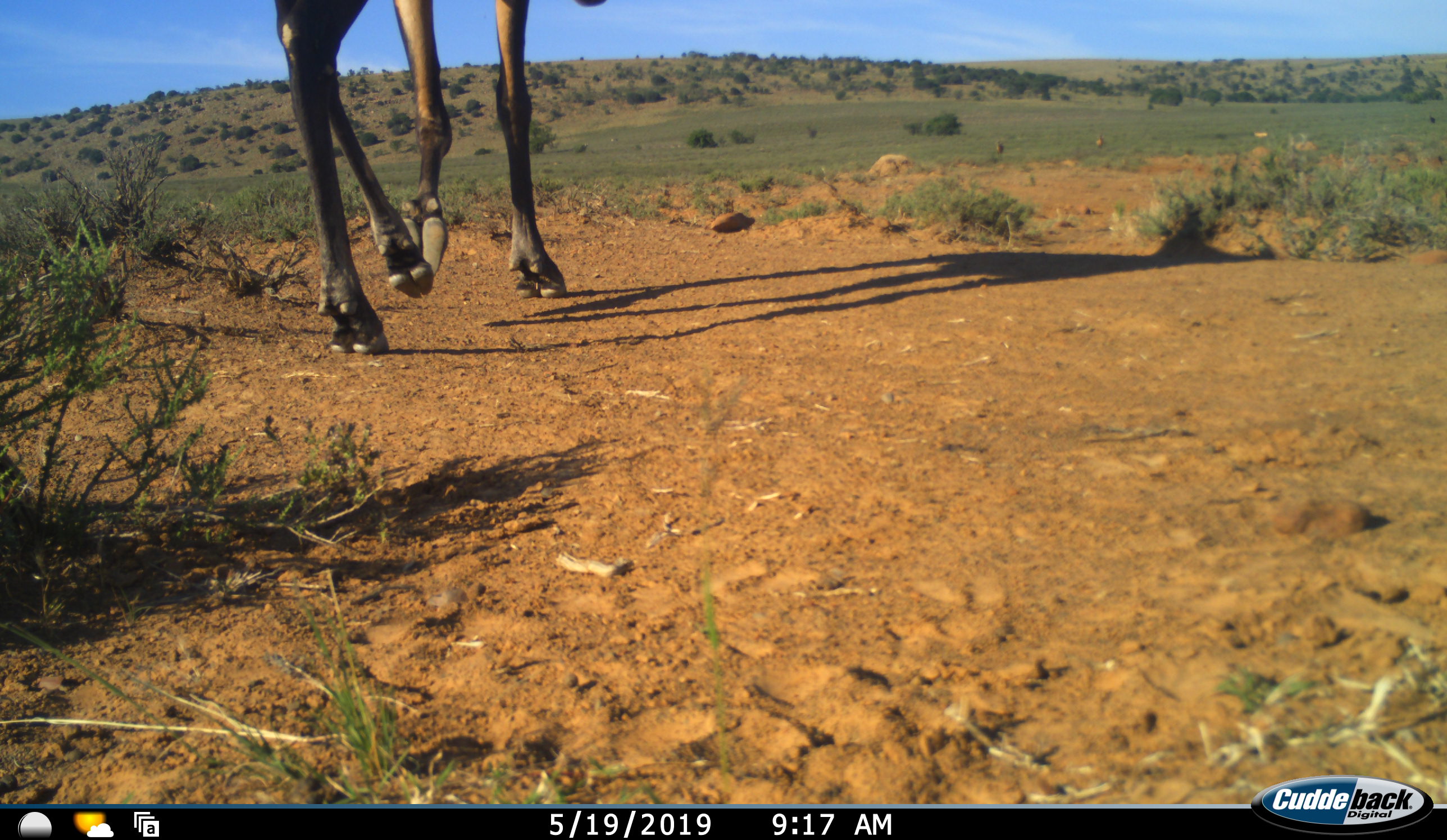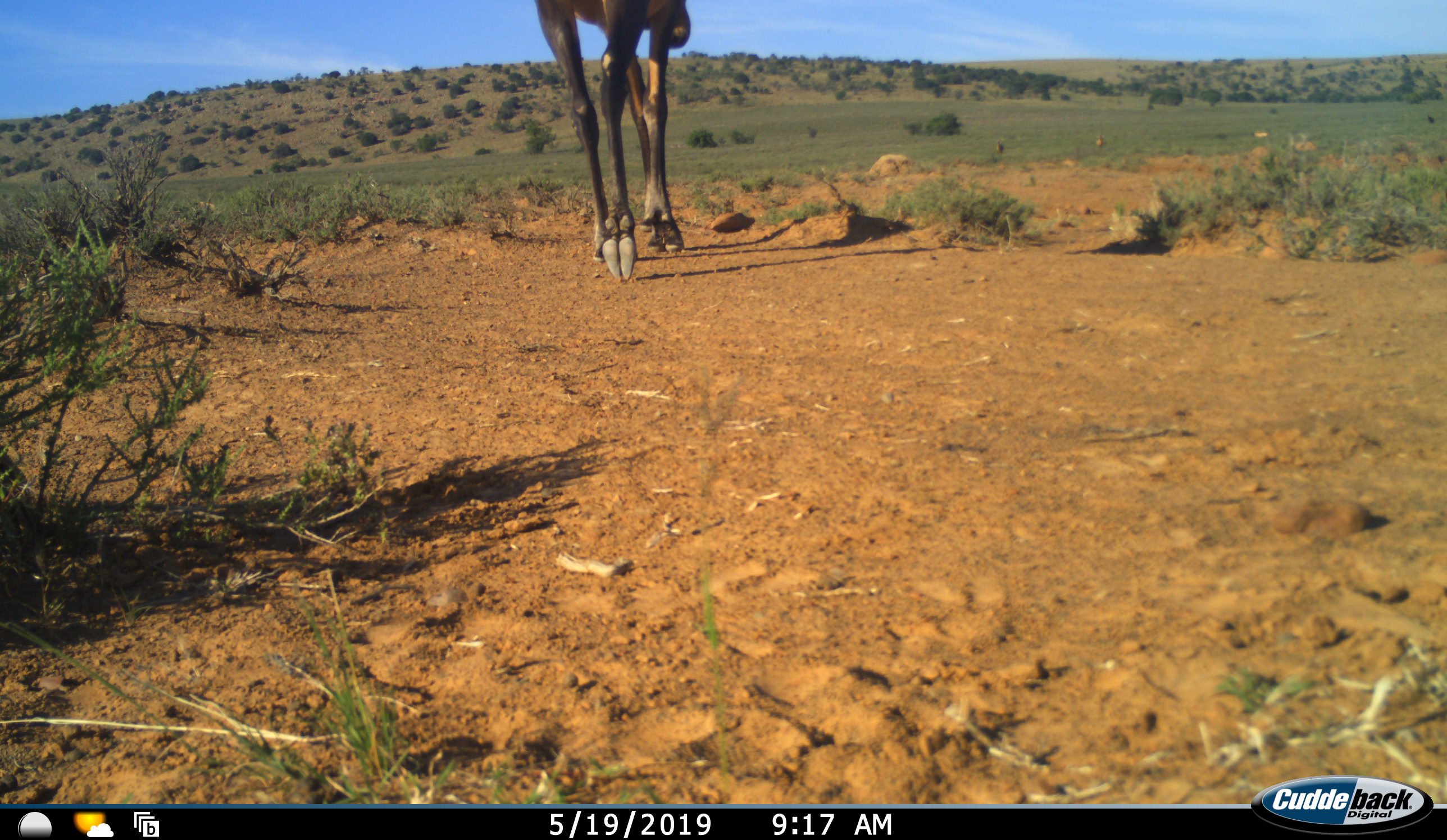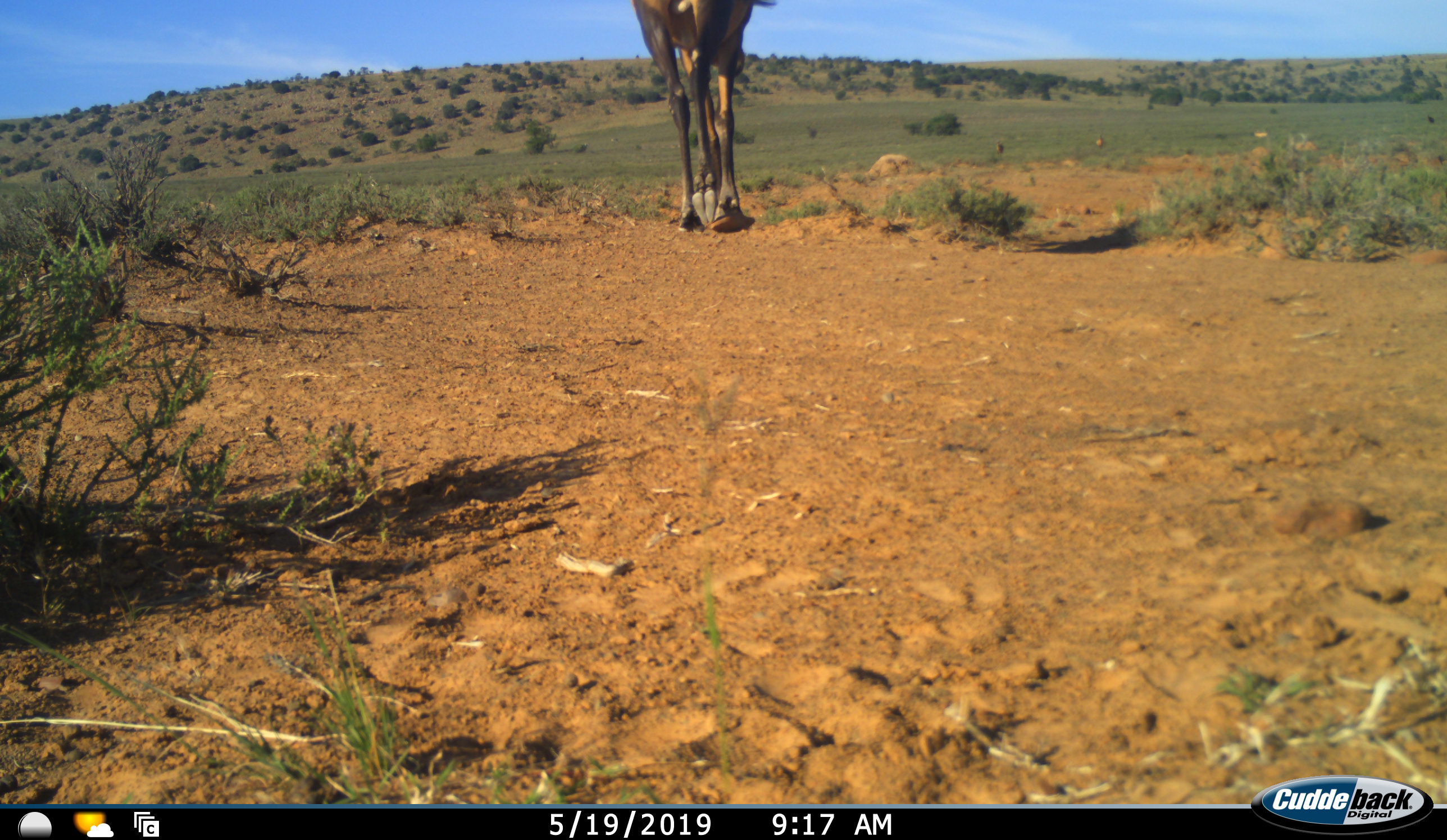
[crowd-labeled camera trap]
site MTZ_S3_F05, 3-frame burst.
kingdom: Animalia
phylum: Chordata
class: Mammalia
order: Artiodactyla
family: Bovidae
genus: Alcelaphus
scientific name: Alcelaphus buselaphus caama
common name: red hartebeest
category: hartebeestred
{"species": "hartebeestred (red hartebeest) (Alcelaphus buselaphus caama)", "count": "1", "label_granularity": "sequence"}